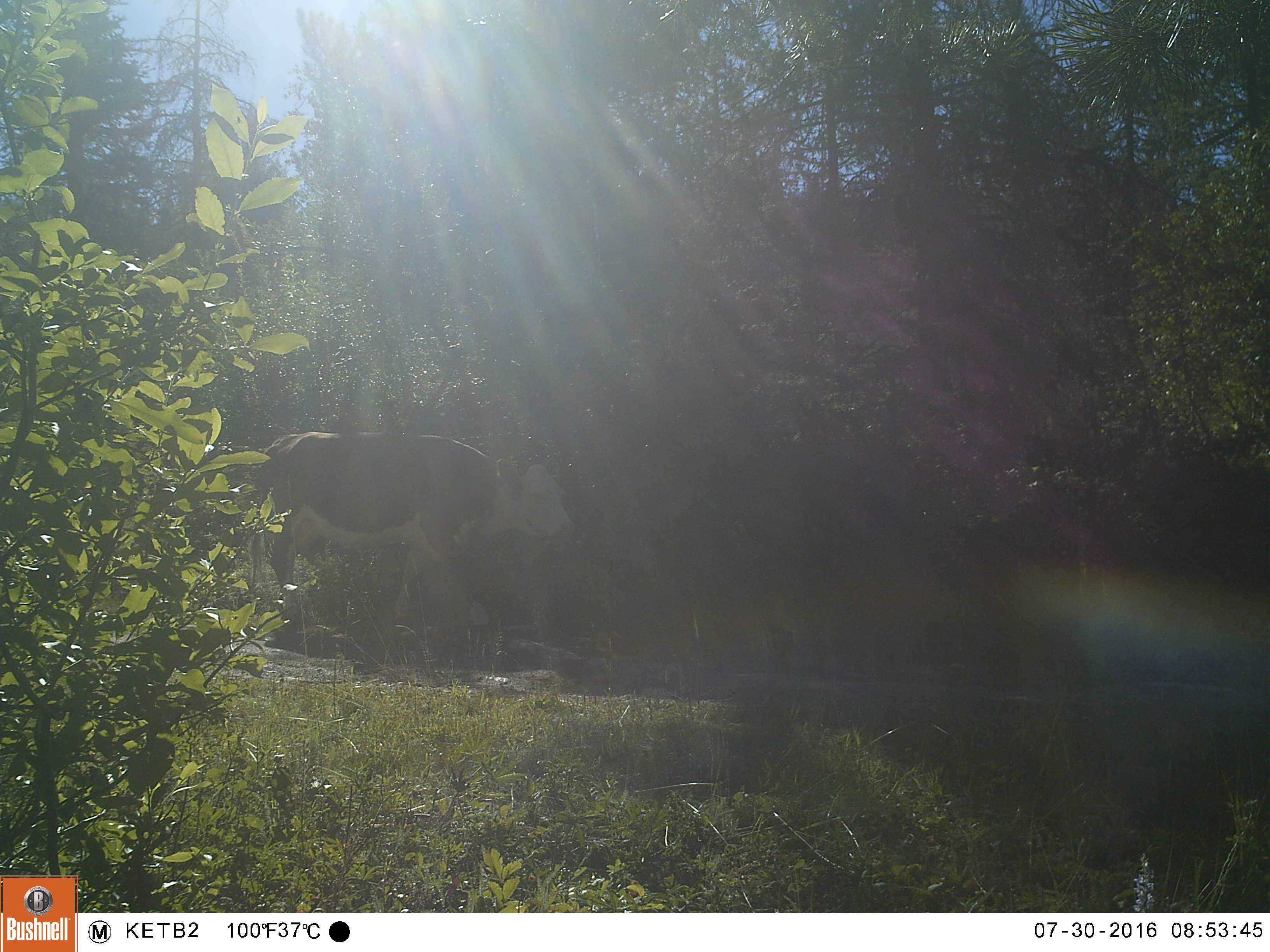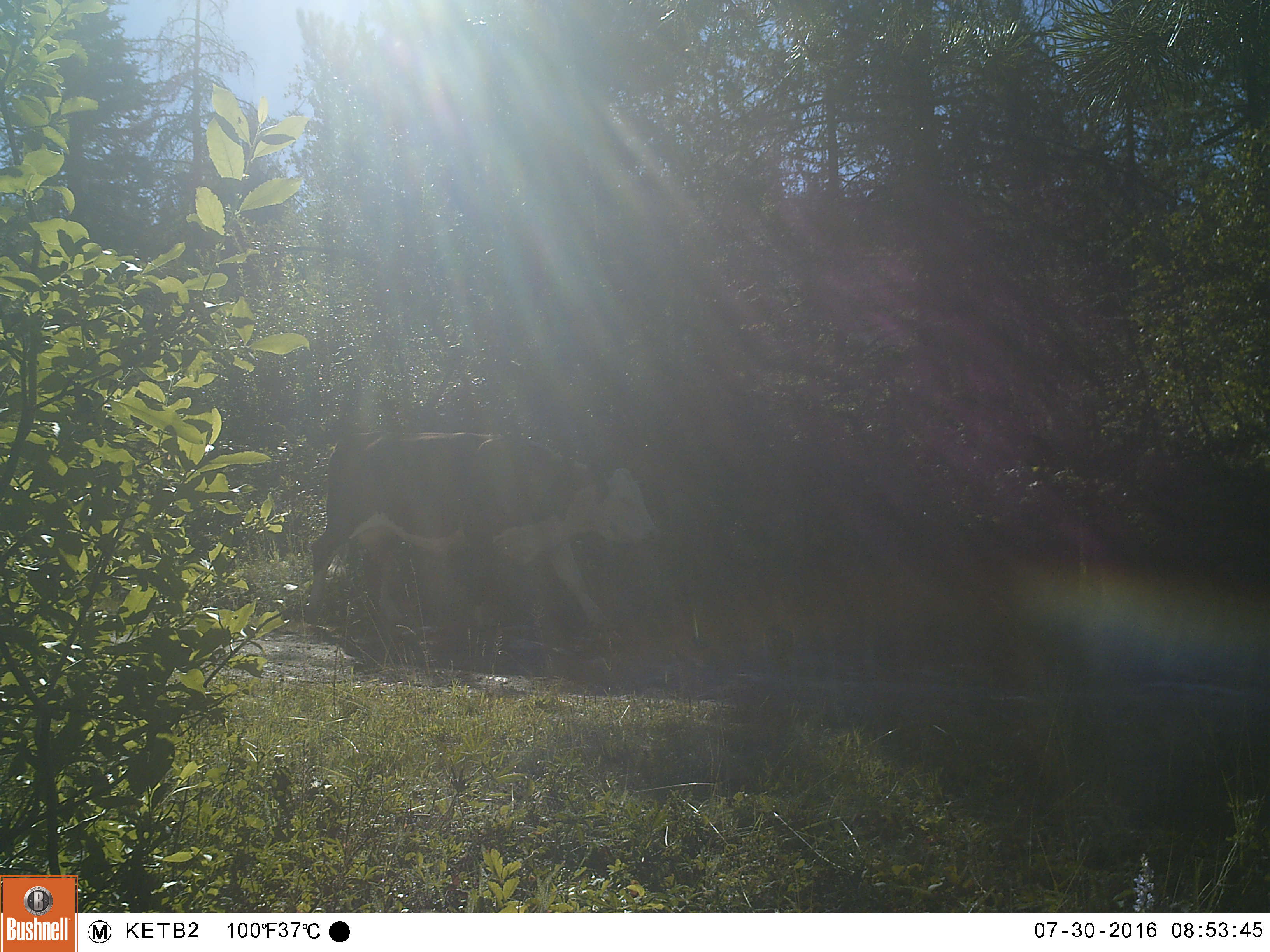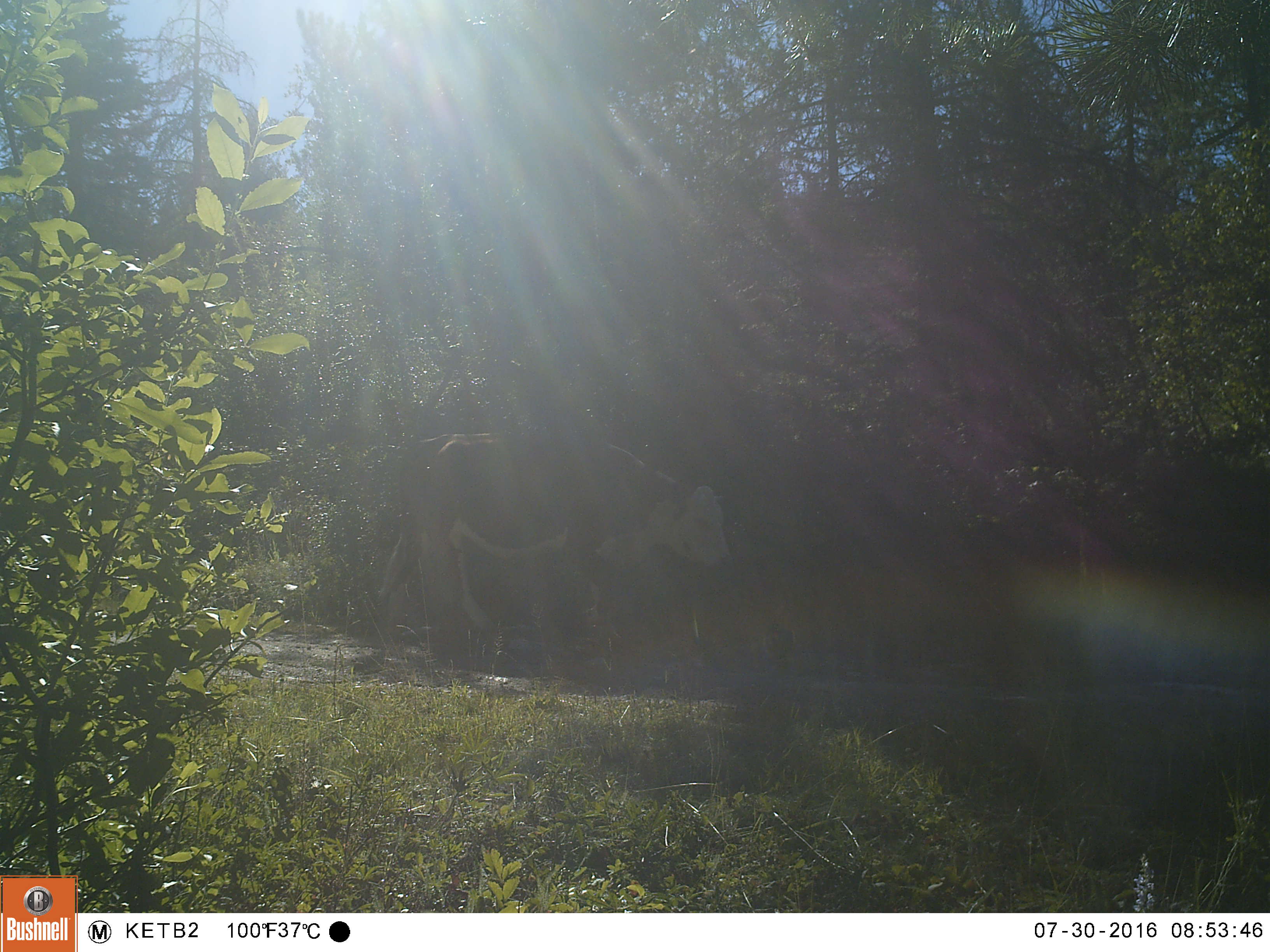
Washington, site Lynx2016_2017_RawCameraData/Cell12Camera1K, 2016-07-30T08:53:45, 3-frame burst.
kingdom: Animalia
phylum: Chordata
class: Mammalia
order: Artiodactyla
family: Bovidae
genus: Bos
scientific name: Bos taurus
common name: domestic cattle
Domestic cattle (Bos taurus). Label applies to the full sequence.